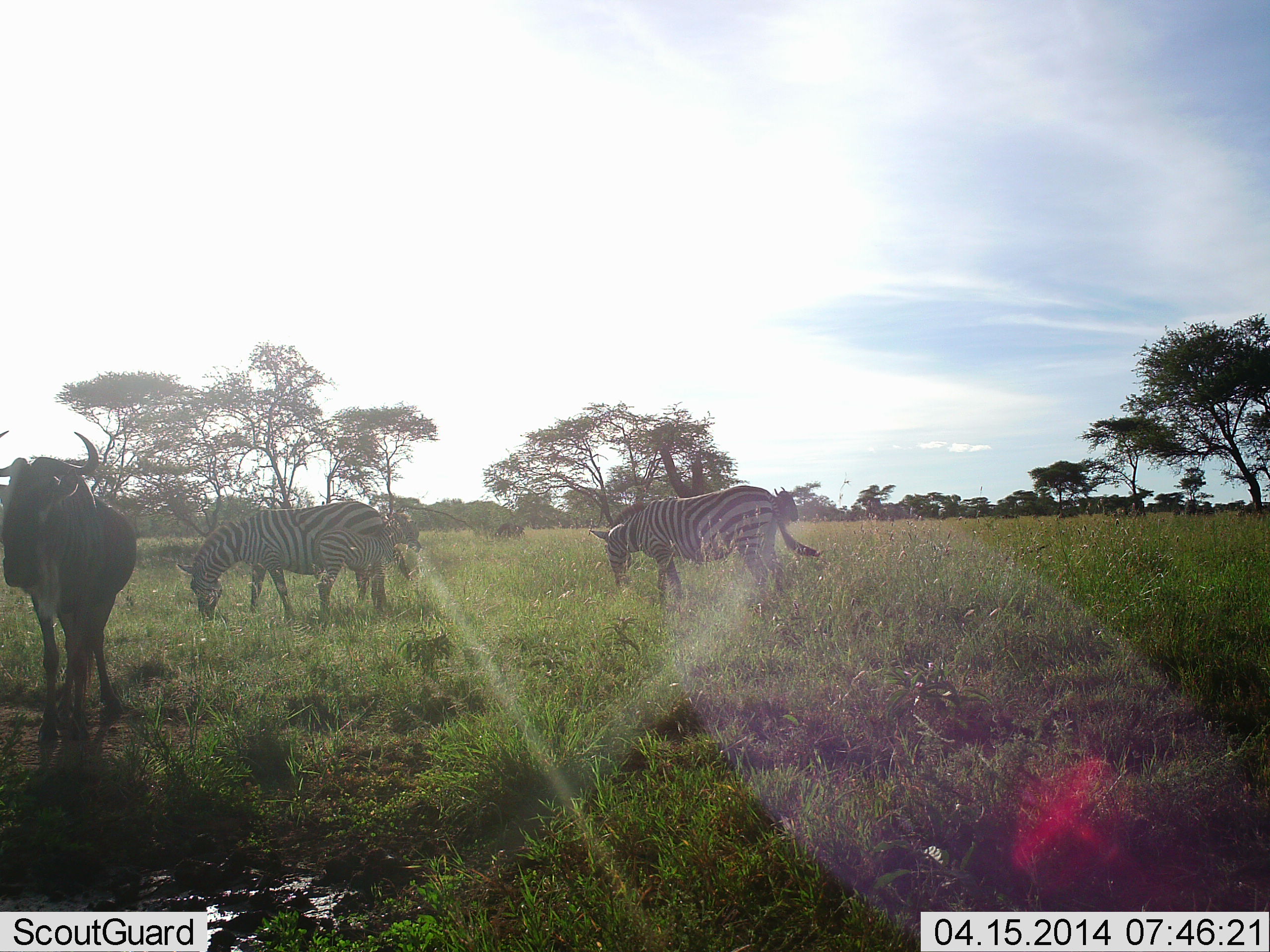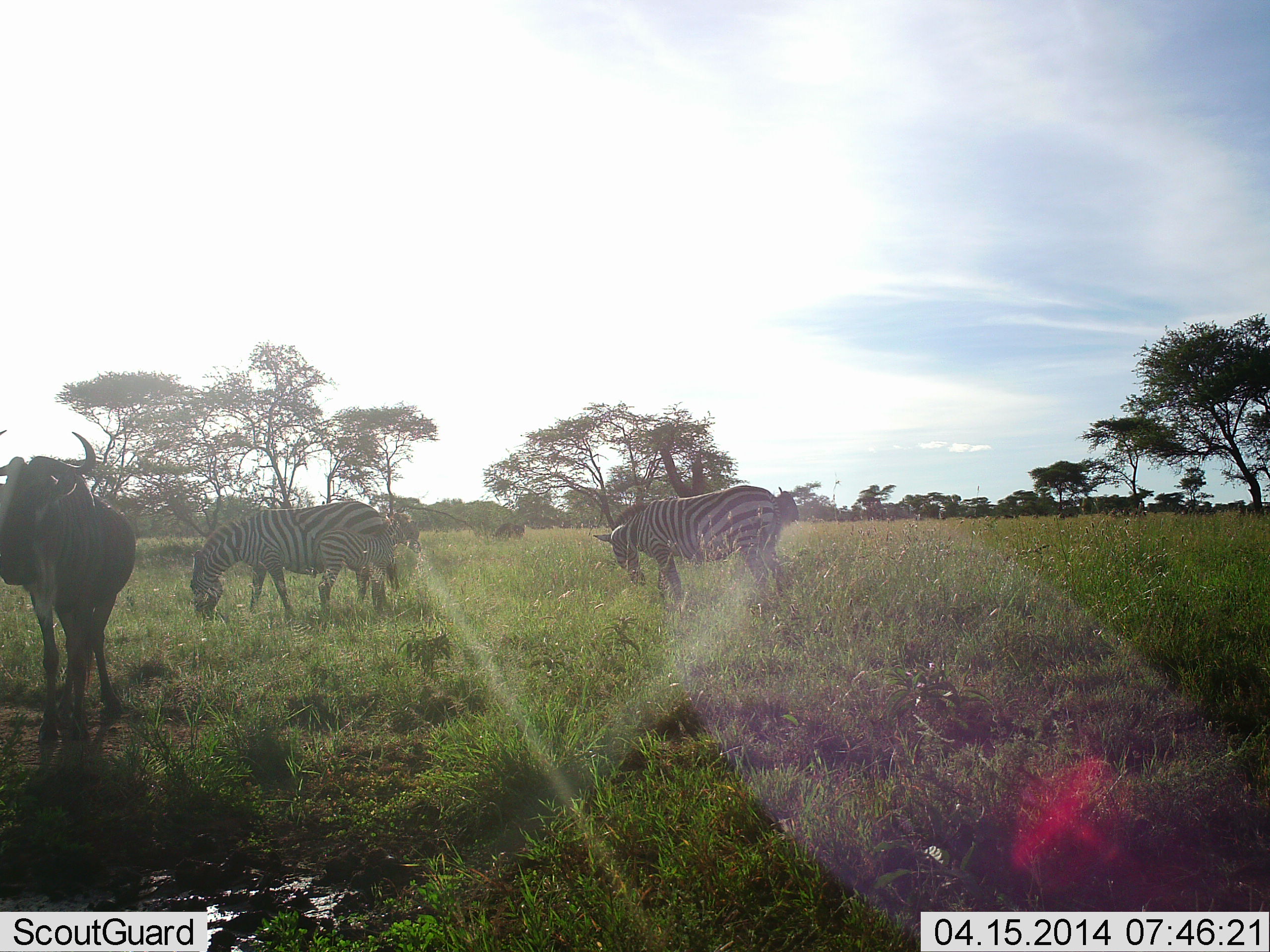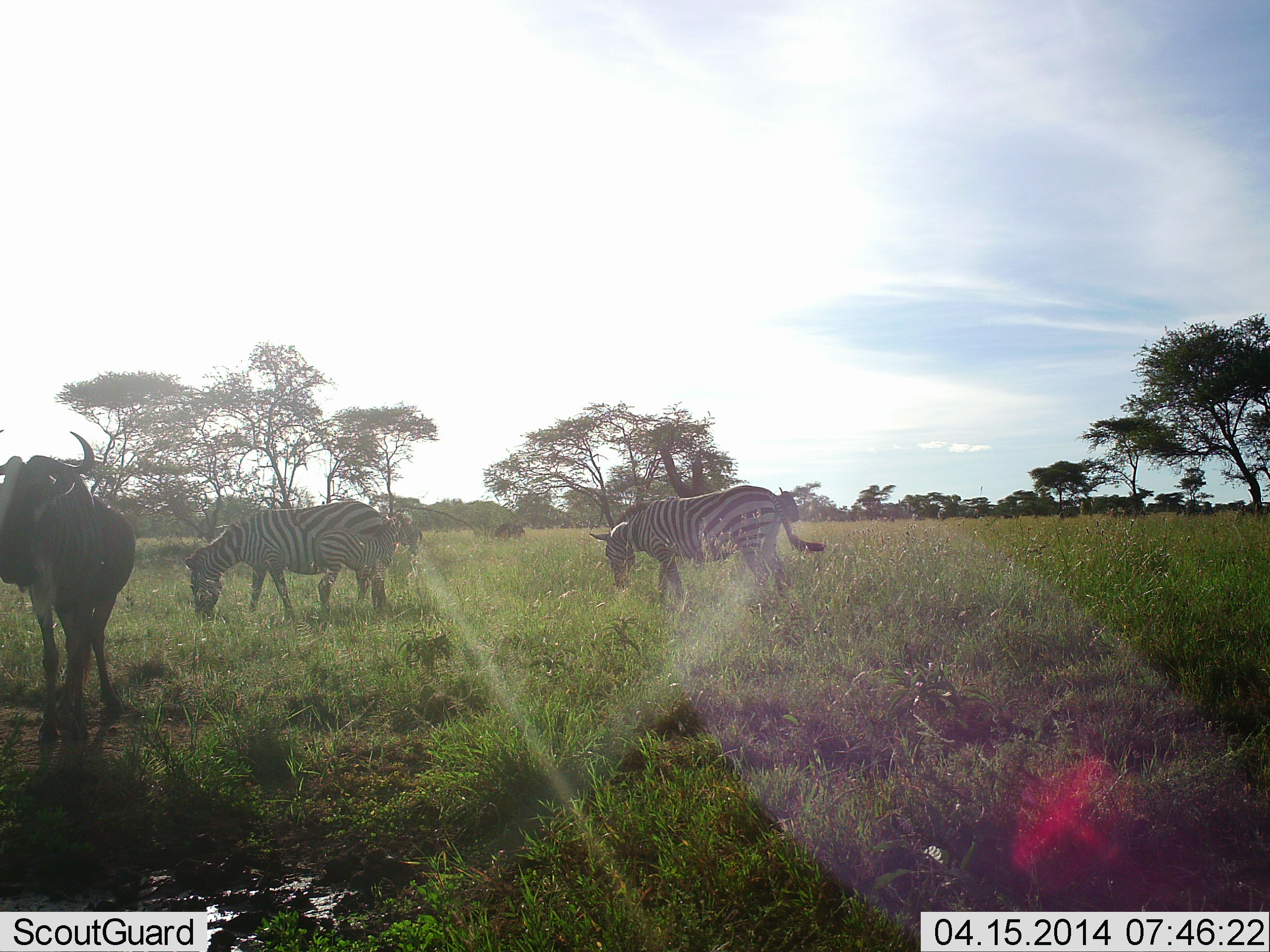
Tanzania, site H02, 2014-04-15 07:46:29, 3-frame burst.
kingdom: Animalia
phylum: Chordata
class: Mammalia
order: Artiodactyla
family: Bovidae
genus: Connochaetes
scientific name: Connochaetes taurinus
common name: blue wildebeest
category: wildebeest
Wildebeest (blue wildebeest) (Connochaetes taurinus), count 1. Behavior (volunteer vote fractions): standing 100%, resting 0%, moving 0%, interacting 0%. Young present (vote fraction): 0%. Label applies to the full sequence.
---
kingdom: Animalia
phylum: Chordata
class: Mammalia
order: Perissodactyla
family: Equidae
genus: Equus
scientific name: Equus quagga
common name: plains zebra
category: zebra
Zebra (plains zebra) (Equus quagga), count 3. Behavior (volunteer vote fractions): standing 30%, resting 0%, moving 0%, interacting 0%. Young present (vote fraction): 30%. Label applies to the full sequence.